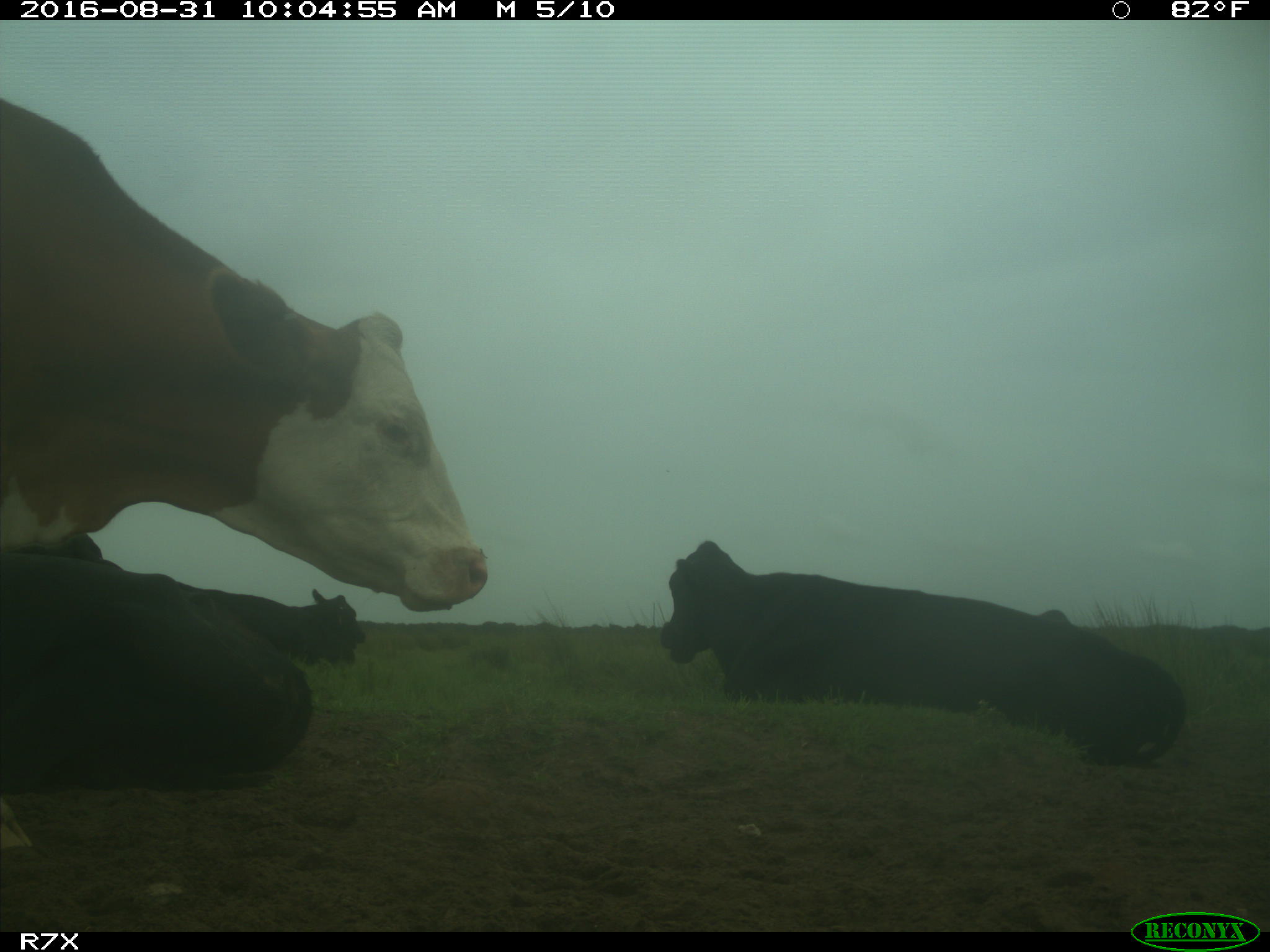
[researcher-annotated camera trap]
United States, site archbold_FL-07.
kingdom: Animalia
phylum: Chordata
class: Mammalia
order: Artiodactyla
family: Bovidae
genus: Bos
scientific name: Bos taurus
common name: domestic cow